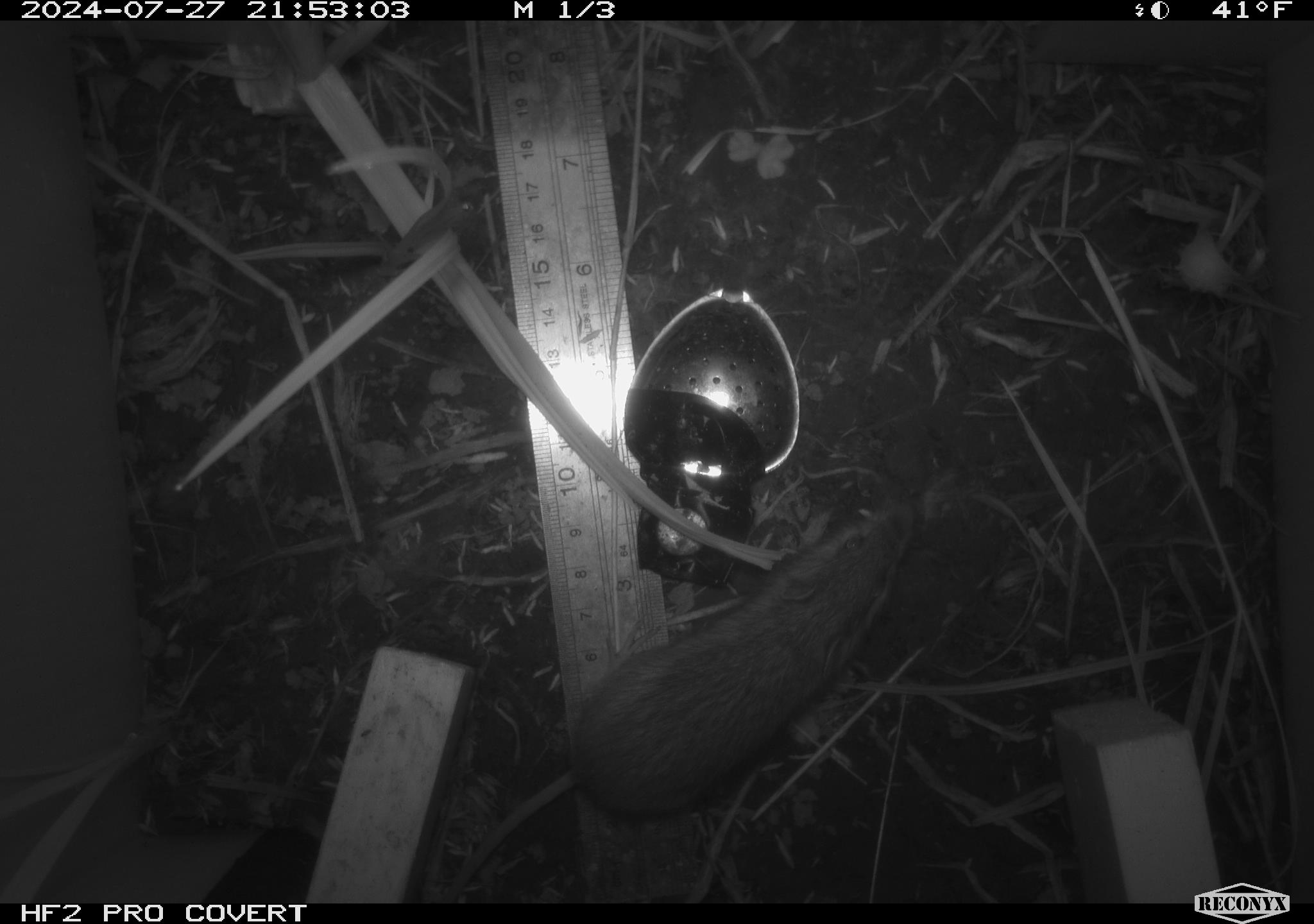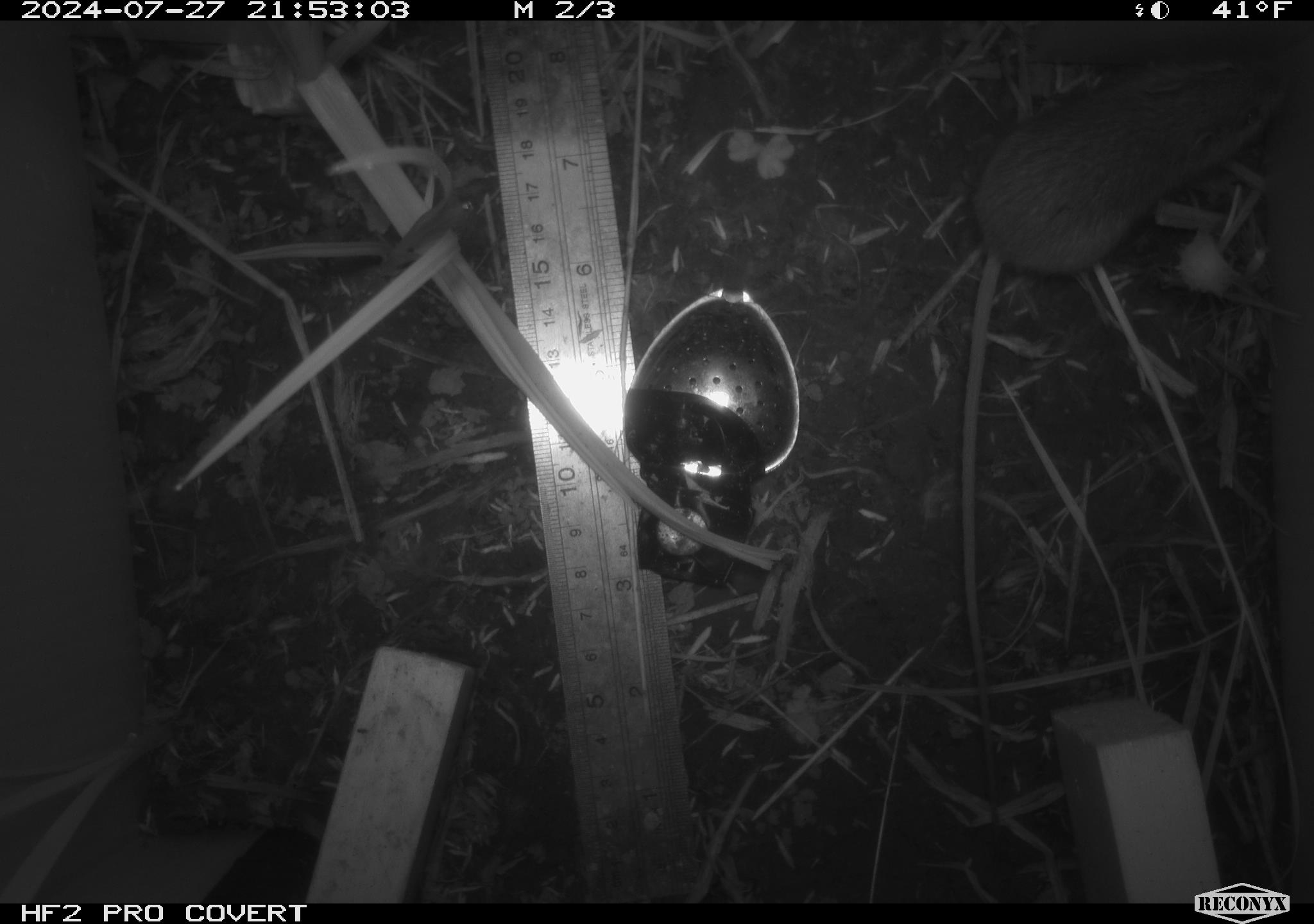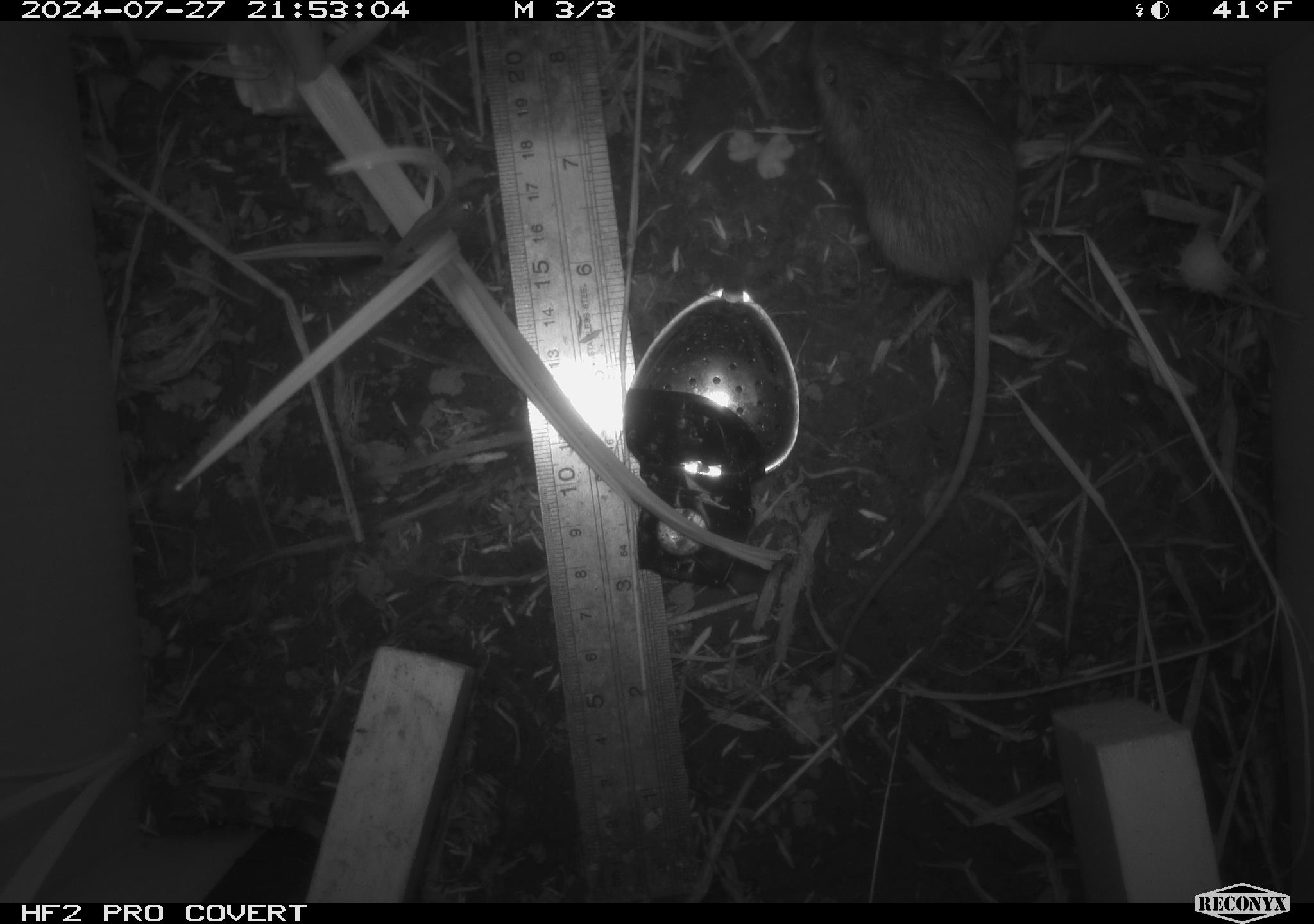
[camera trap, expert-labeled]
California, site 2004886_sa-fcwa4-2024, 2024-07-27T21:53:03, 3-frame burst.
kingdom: Animalia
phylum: Chordata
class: Mammalia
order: Rodentia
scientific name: Rodentia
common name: rodent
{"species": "rodent (Rodentia)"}